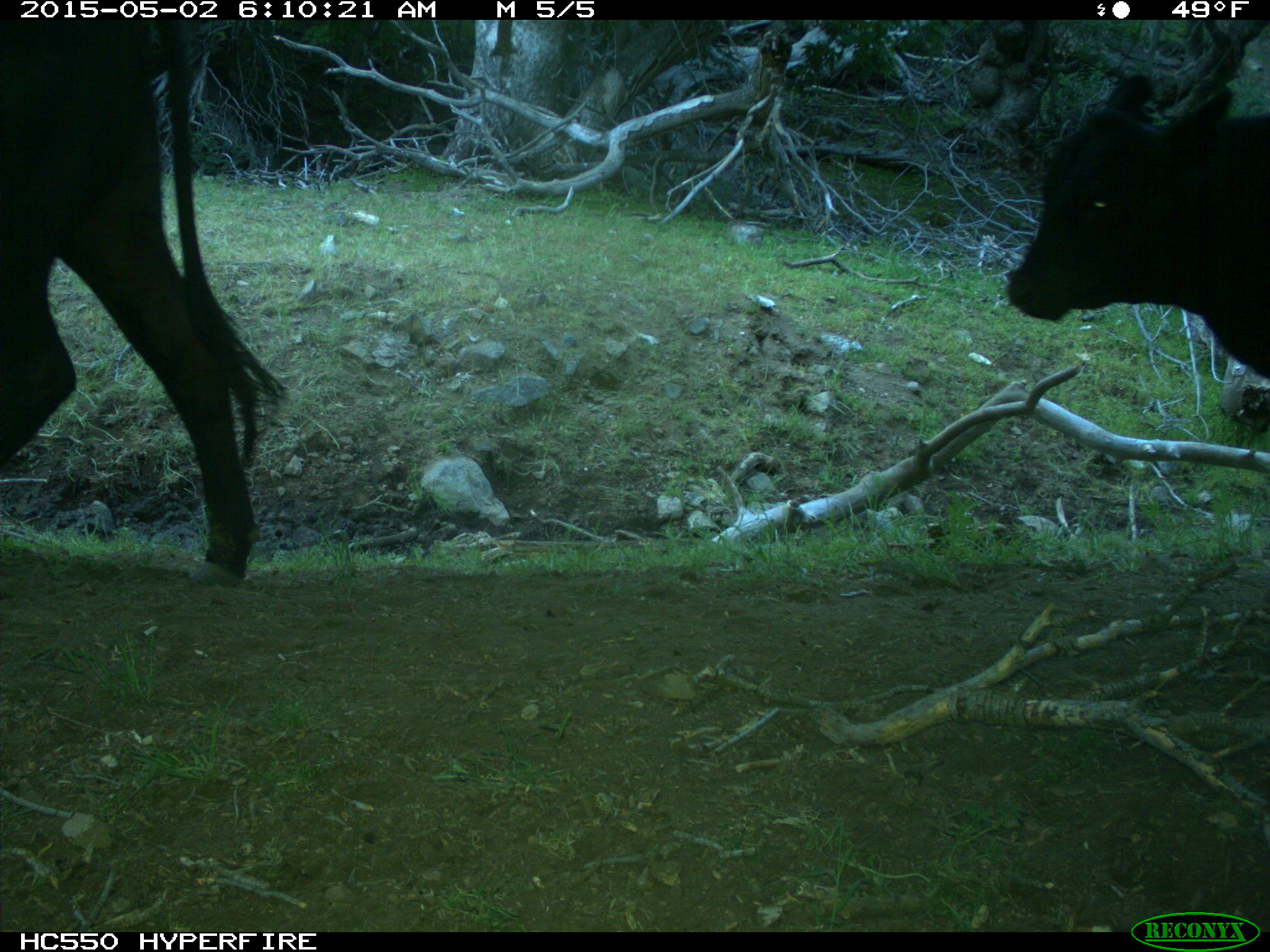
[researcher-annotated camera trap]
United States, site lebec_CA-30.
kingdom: Animalia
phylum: Chordata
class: Mammalia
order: Artiodactyla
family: Bovidae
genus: Bos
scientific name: Bos taurus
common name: domestic cow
Bos taurus (domestic cow).